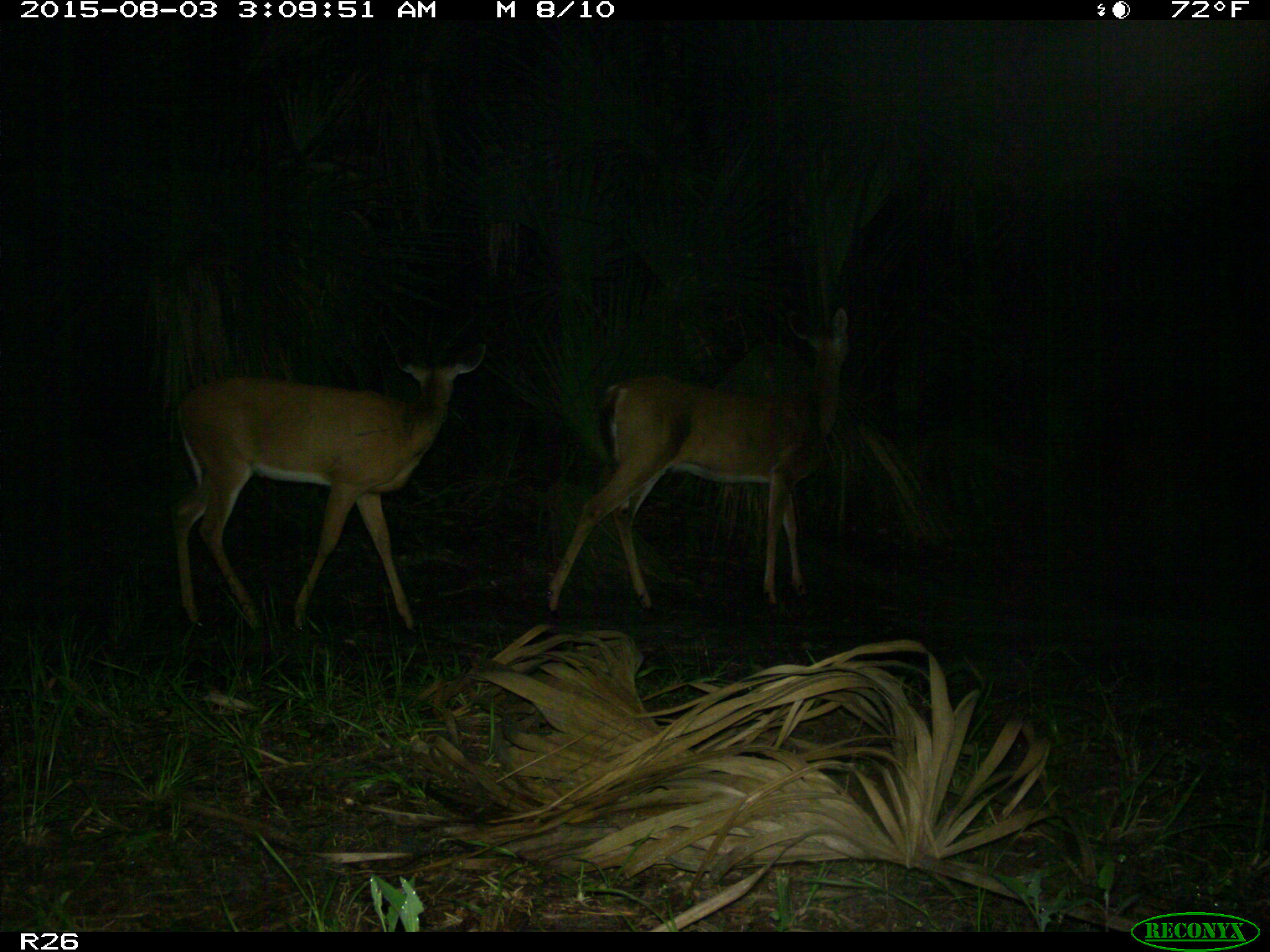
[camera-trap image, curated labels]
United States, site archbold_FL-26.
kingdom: Animalia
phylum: Chordata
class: Mammalia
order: Artiodactyla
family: Cervidae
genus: Odocoileus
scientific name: Odocoileus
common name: deer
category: unidentified deer